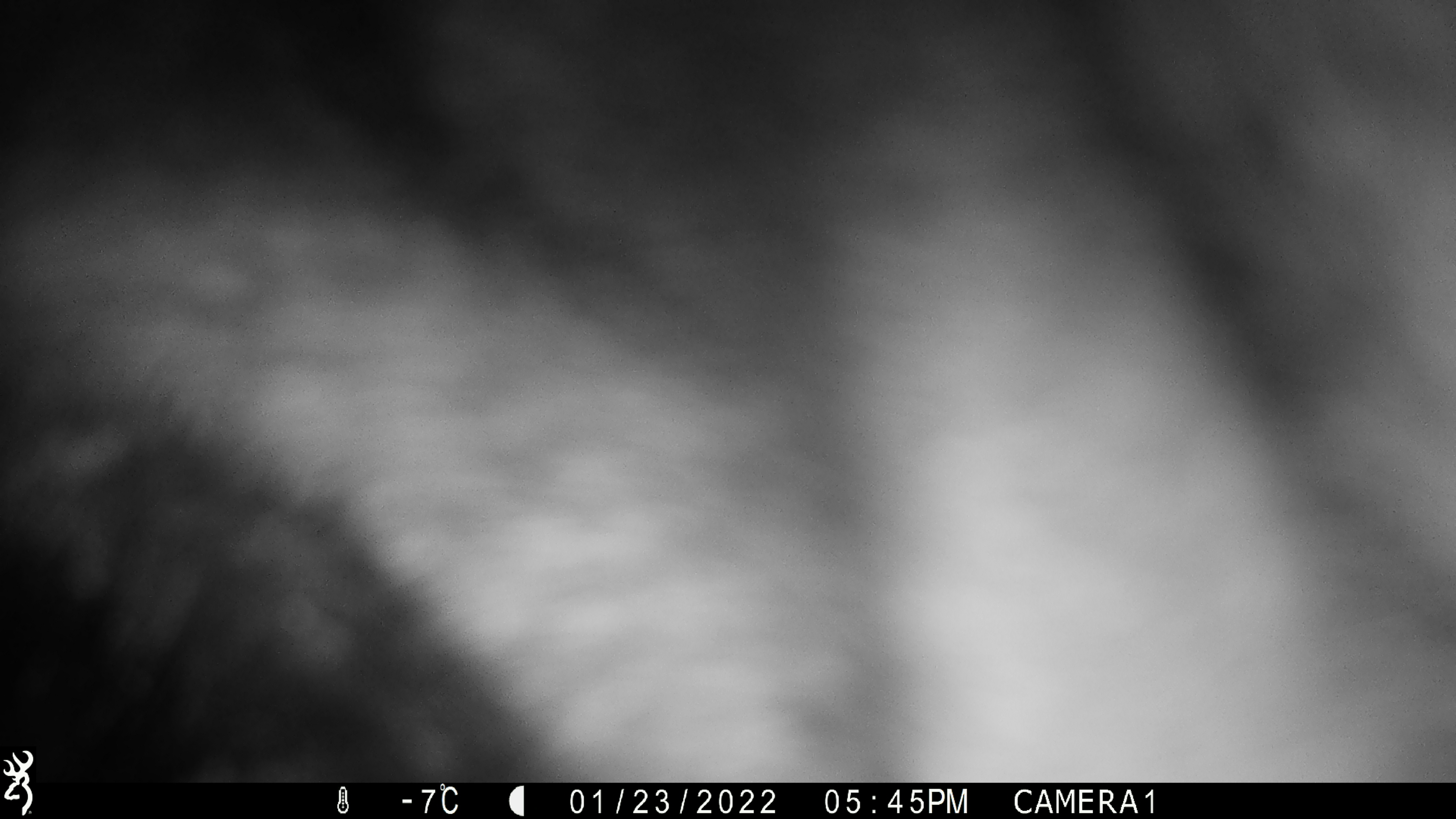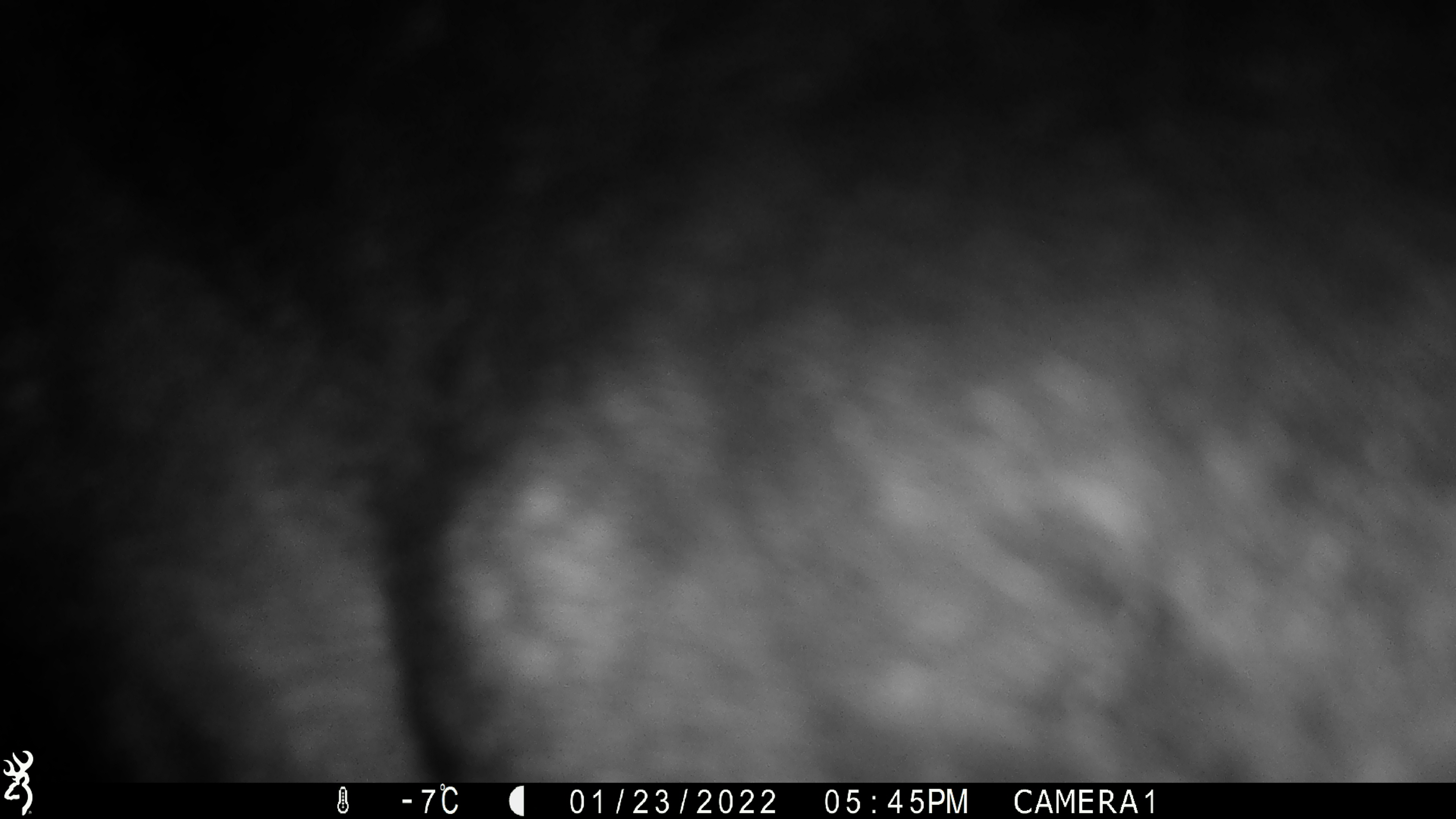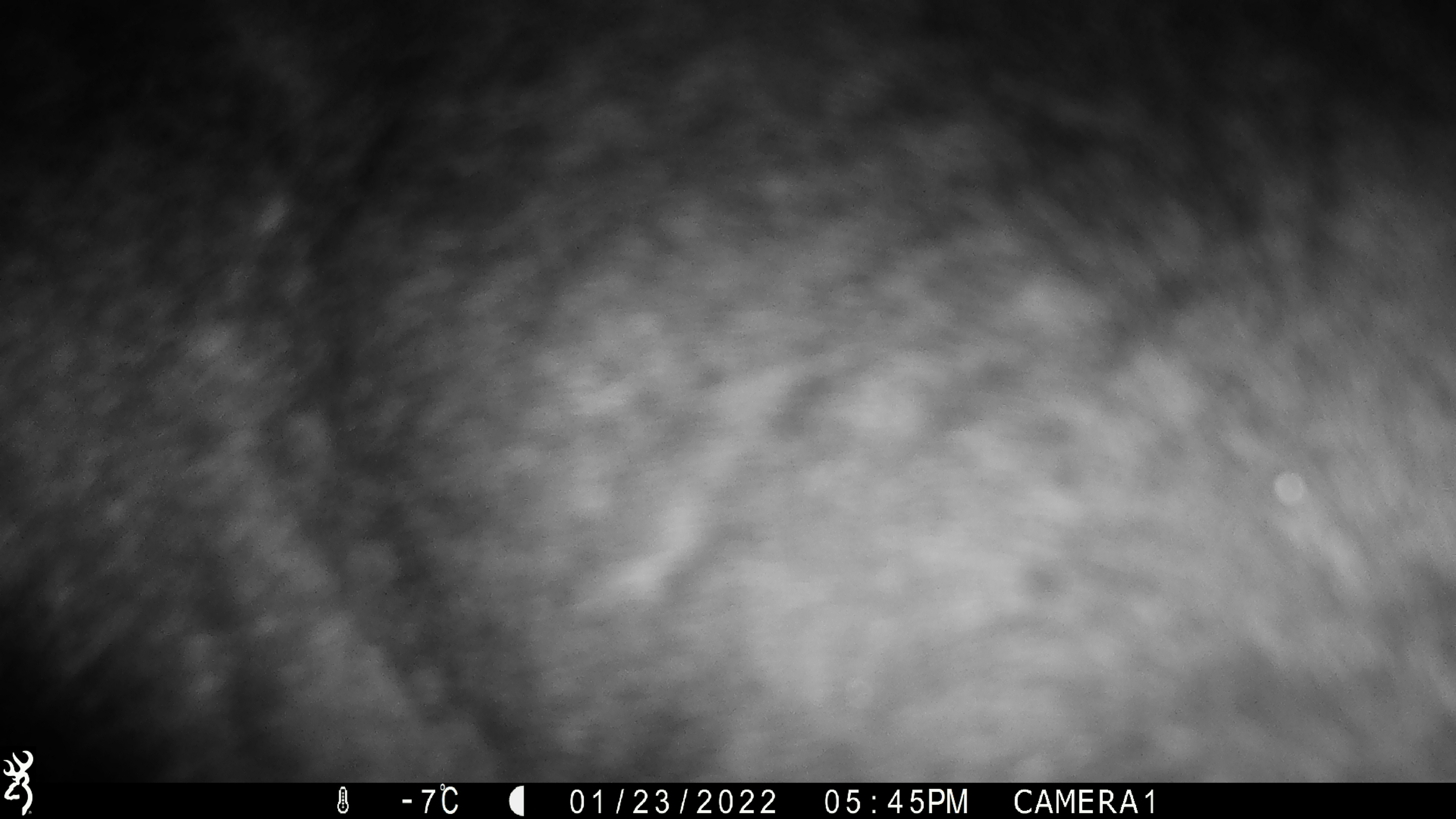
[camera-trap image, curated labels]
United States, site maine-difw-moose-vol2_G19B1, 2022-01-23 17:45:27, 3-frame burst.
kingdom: Animalia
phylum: Chordata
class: Mammalia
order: Artiodactyla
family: Cervidae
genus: Alces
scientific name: Alces alces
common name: moose